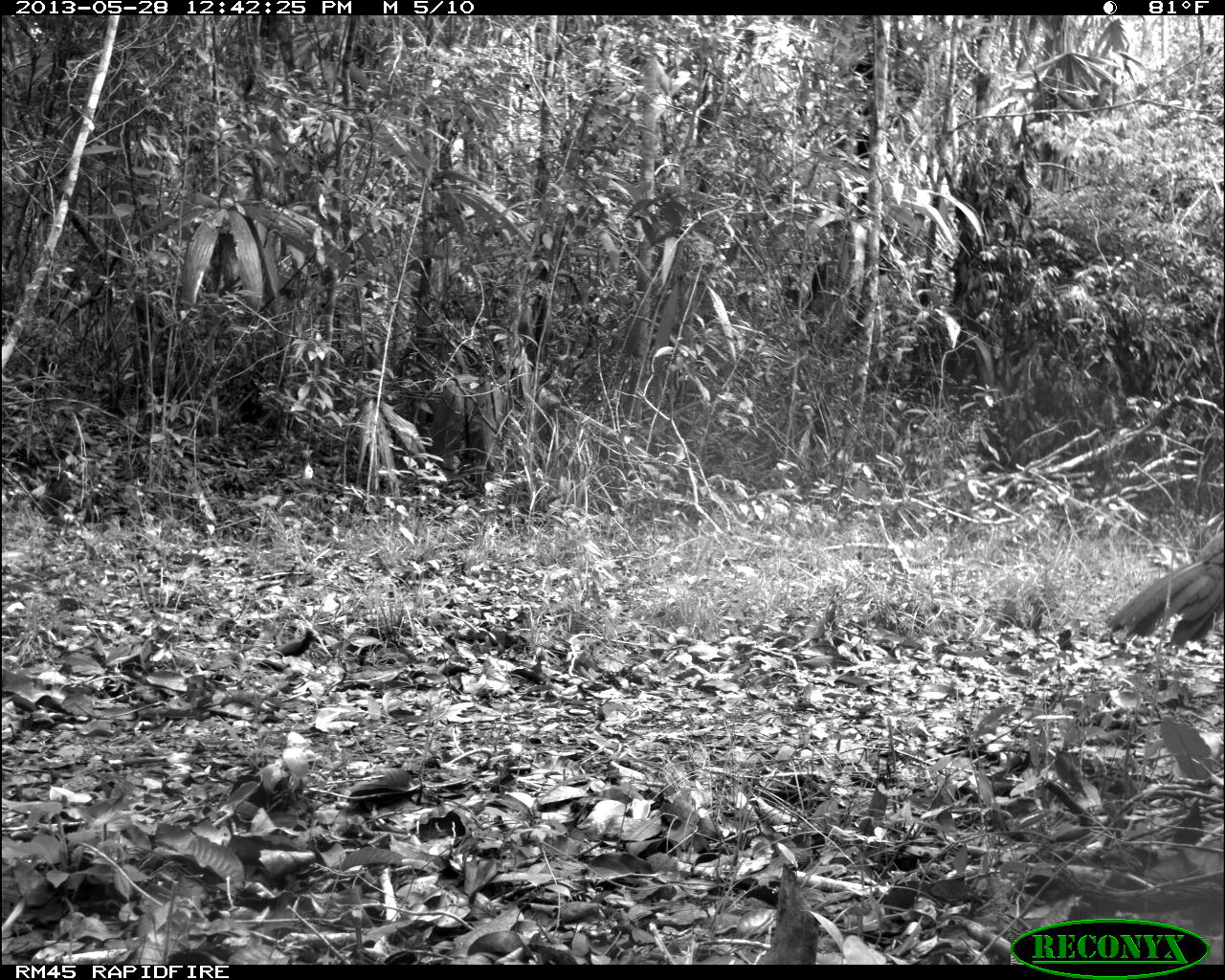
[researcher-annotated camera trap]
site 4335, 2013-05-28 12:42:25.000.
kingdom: Animalia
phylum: Chordata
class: Aves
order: Galliformes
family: Cracidae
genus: Crax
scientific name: Crax rubra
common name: great curassow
Crax rubra (great curassow), count 1, sex female.